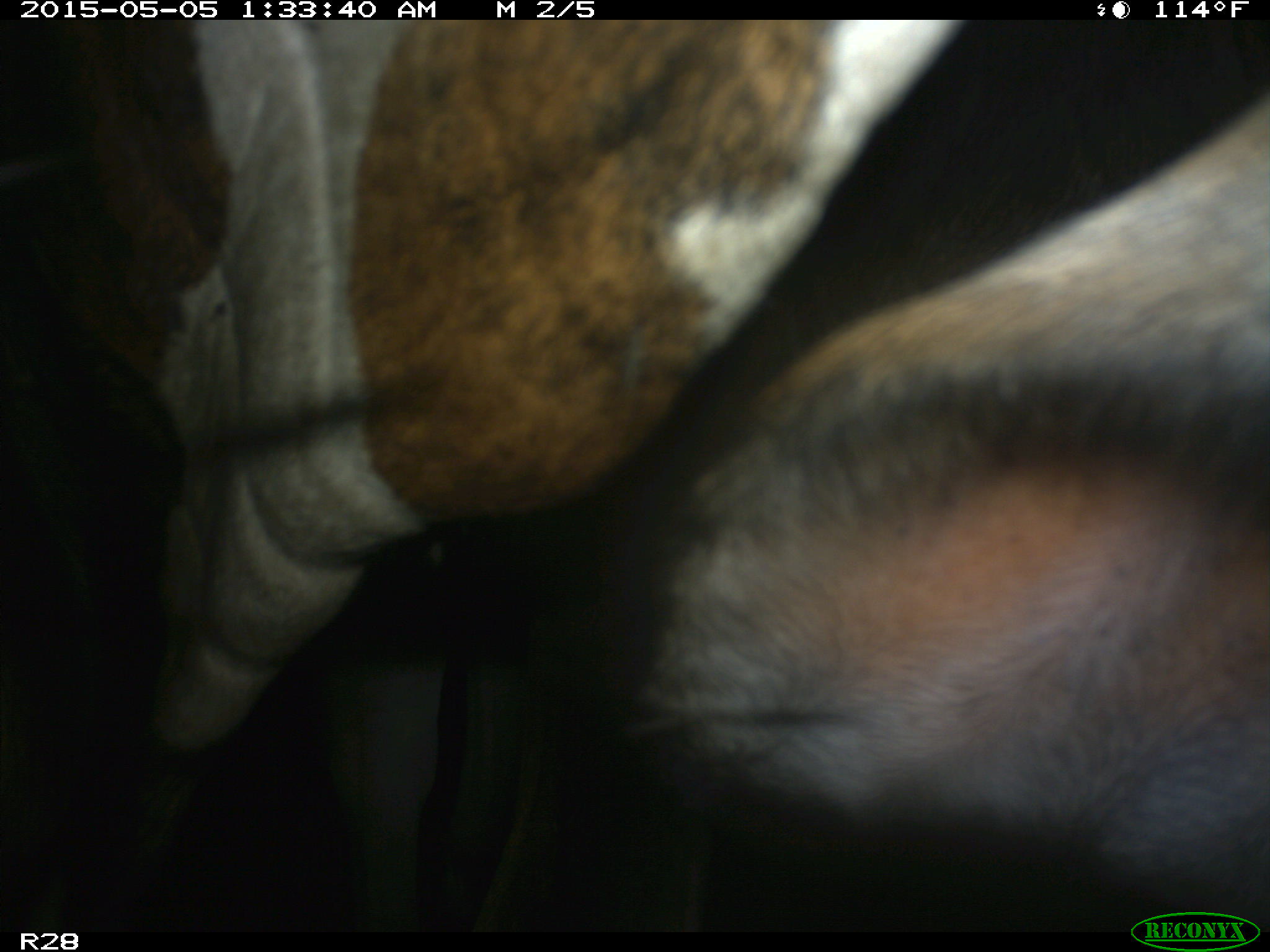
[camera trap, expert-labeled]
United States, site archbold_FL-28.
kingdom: Animalia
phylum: Chordata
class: Mammalia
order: Artiodactyla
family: Bovidae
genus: Bos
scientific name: Bos taurus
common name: domestic cow